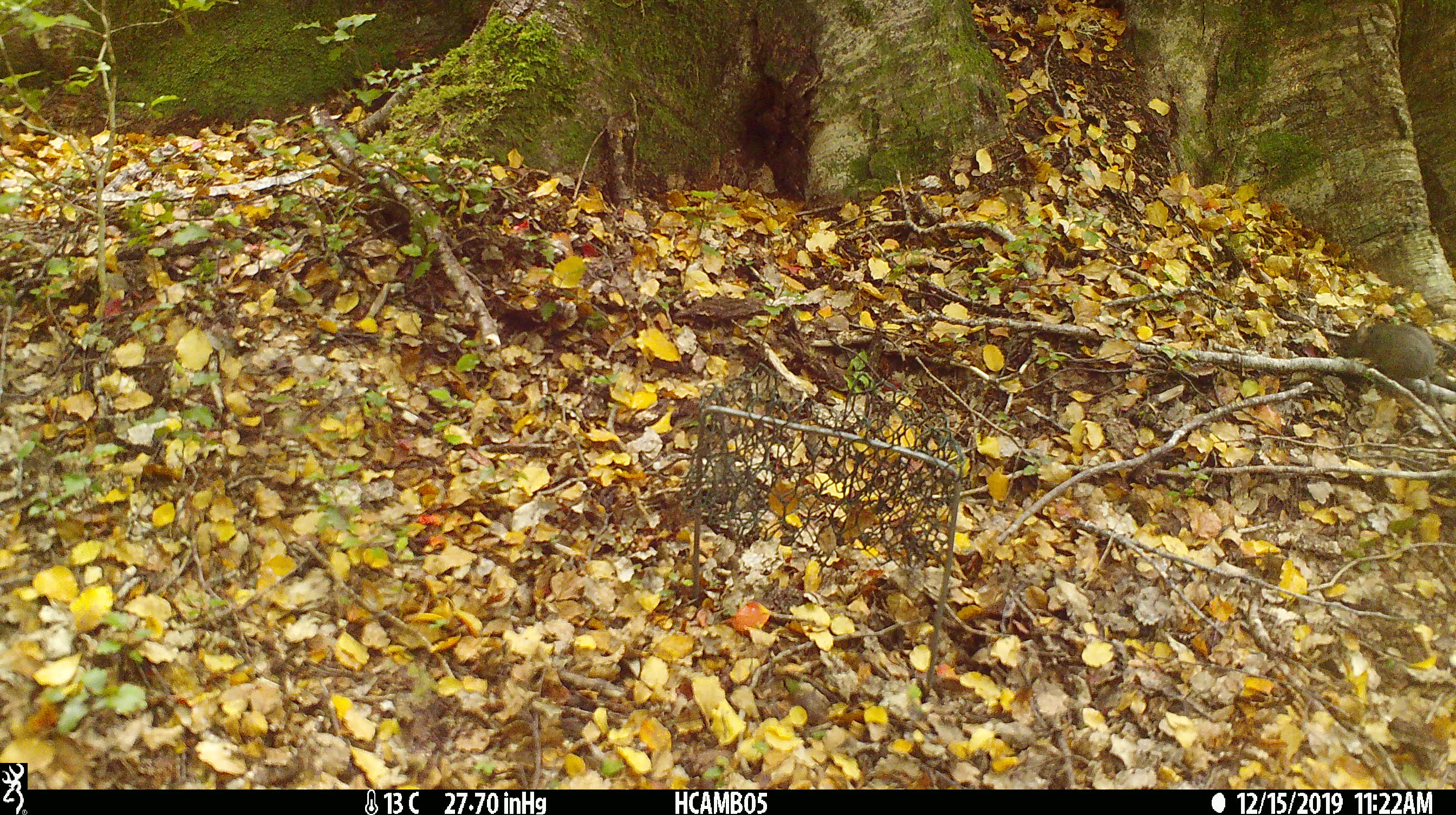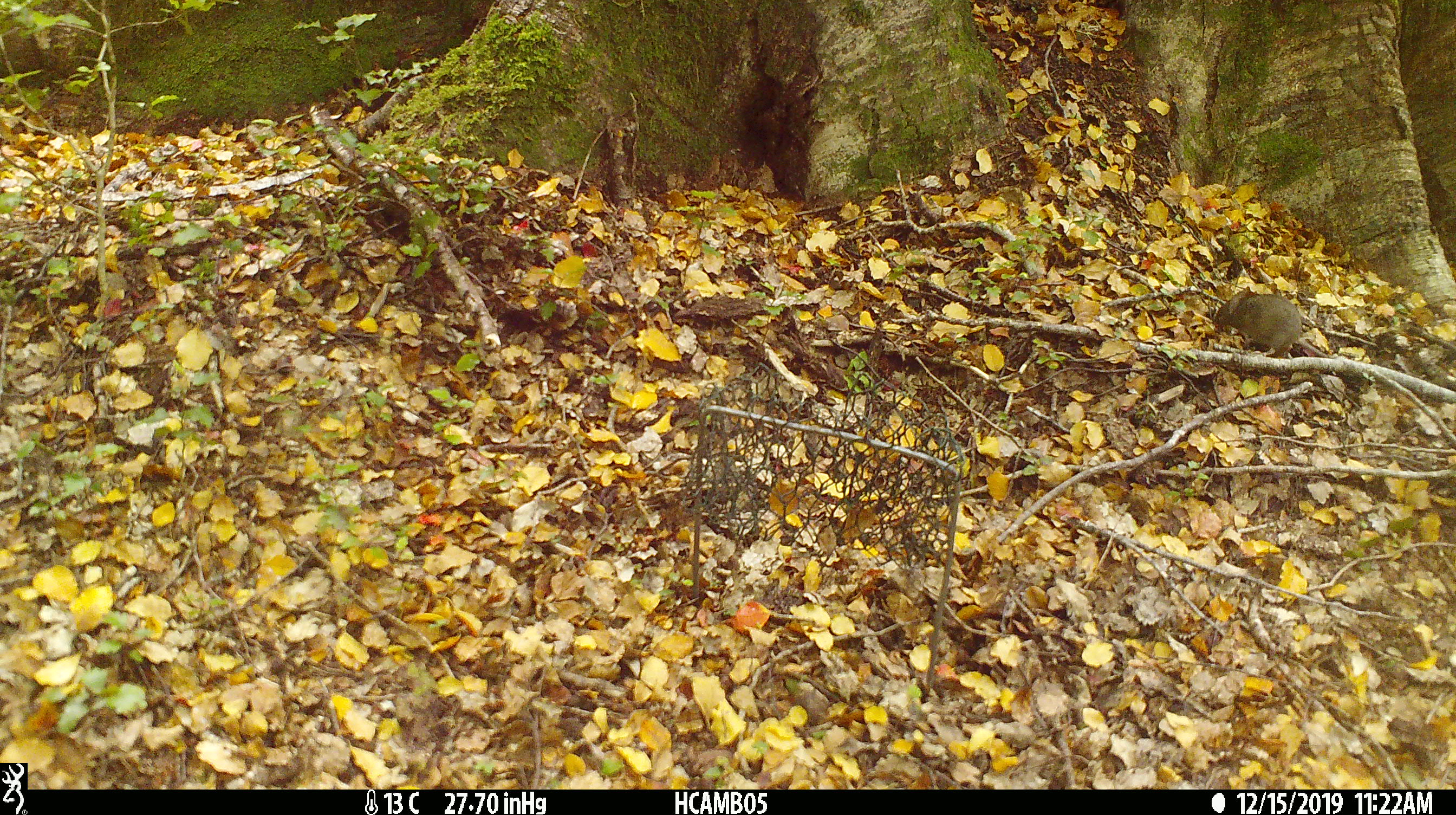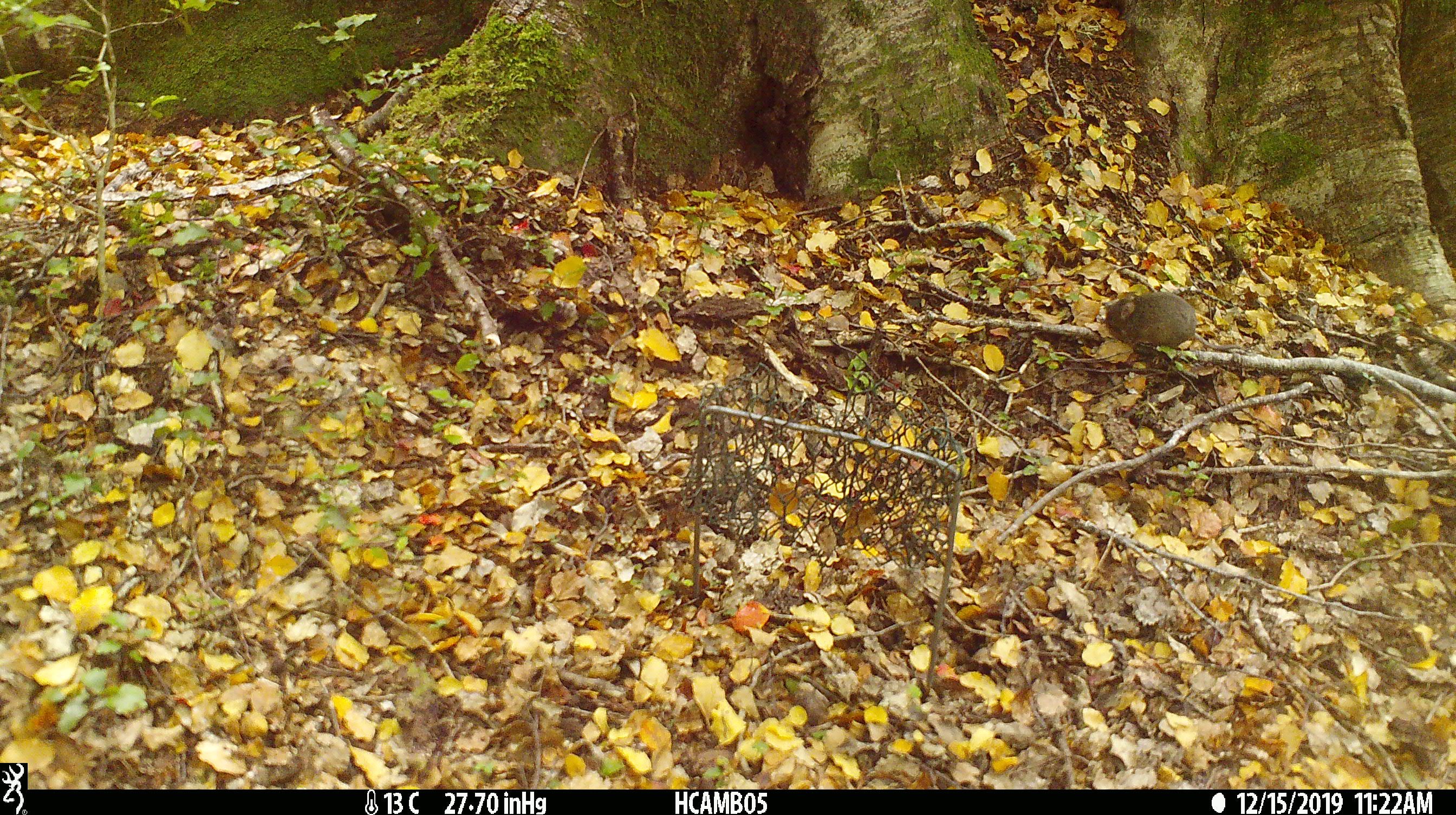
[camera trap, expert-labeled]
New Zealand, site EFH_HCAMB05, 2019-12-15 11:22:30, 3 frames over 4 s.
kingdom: Animalia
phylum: Chordata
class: Mammalia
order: Rodentia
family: Muridae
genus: Mus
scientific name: Mus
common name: mouse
Mouse (Mus).